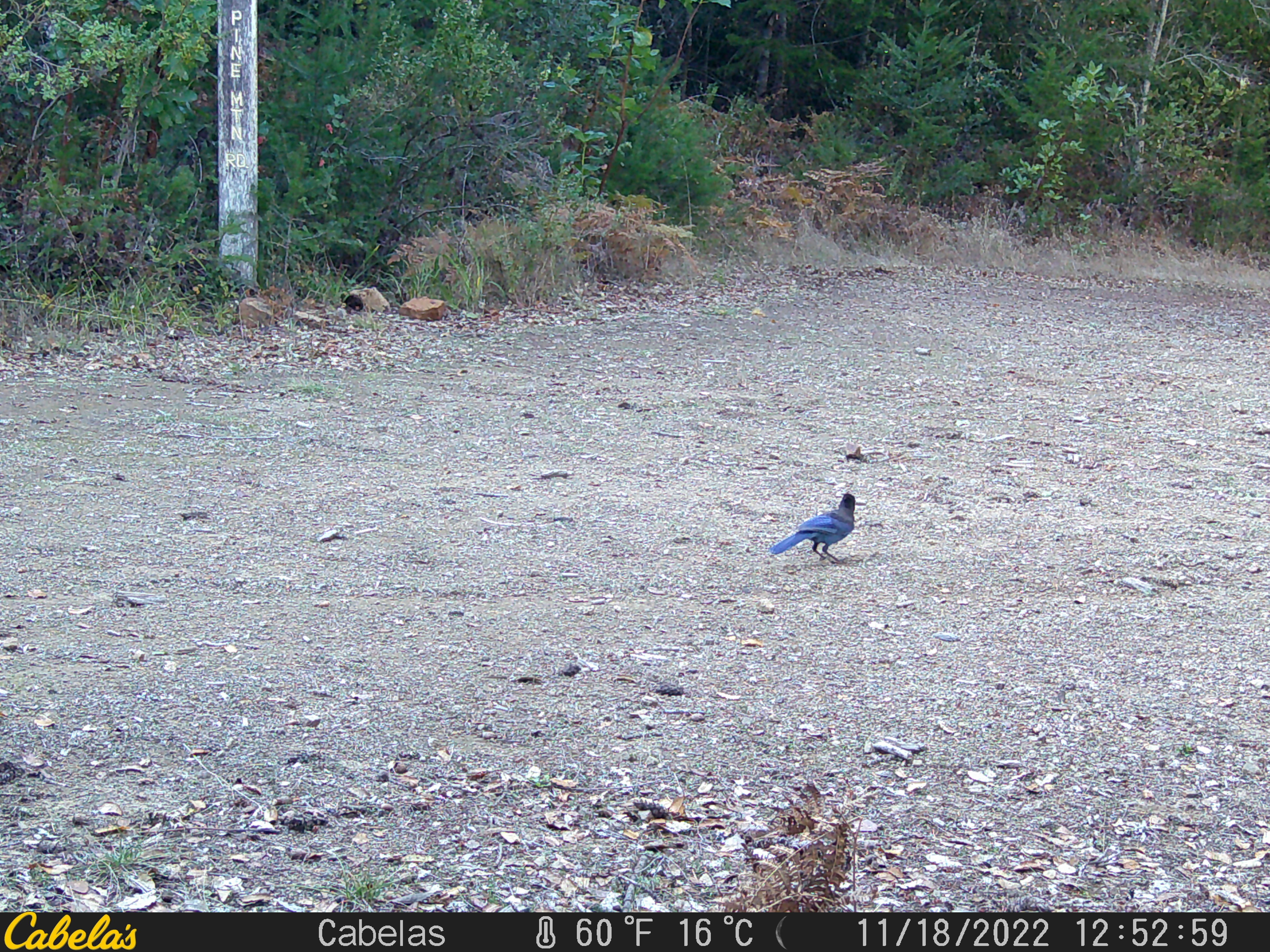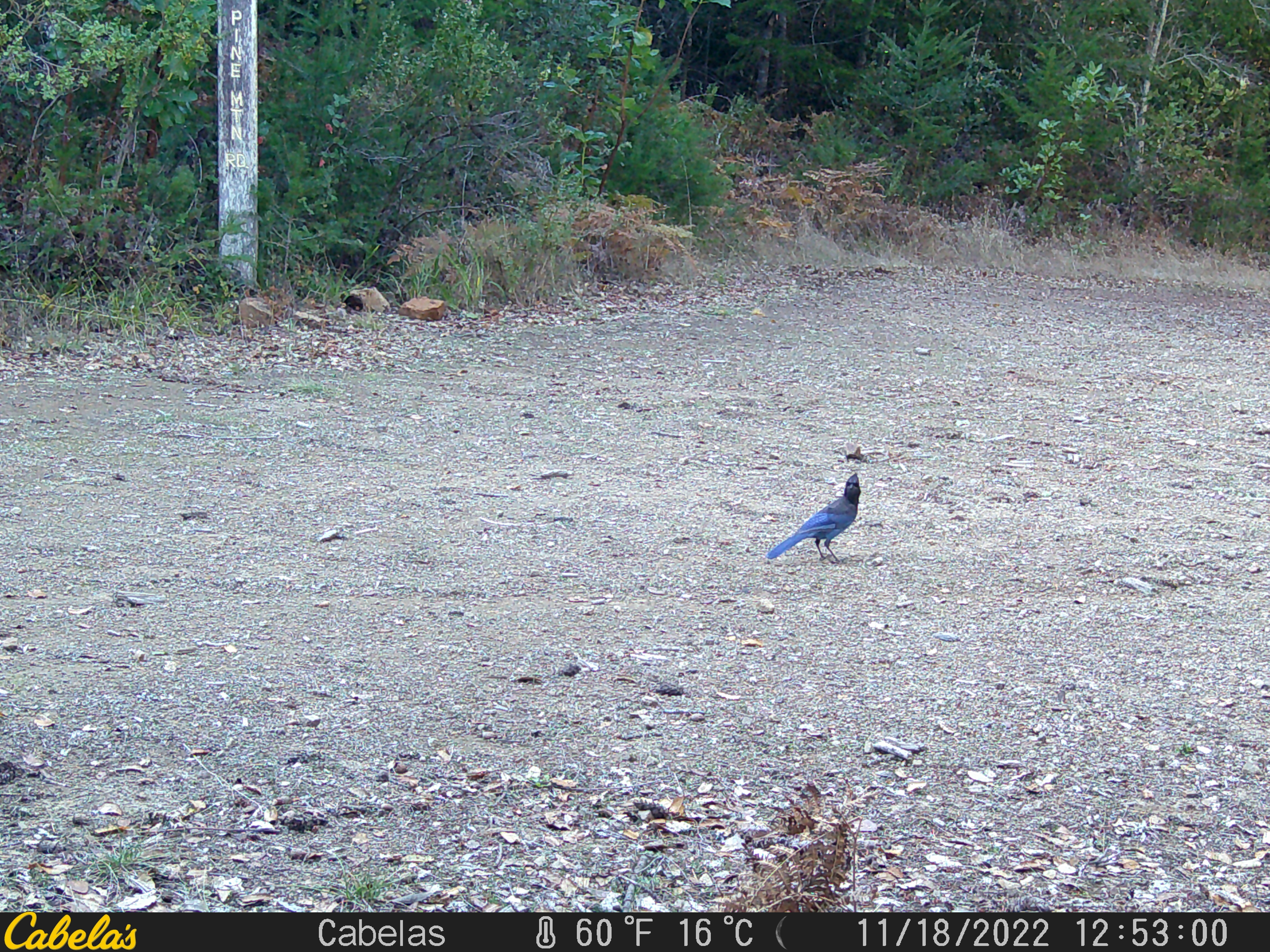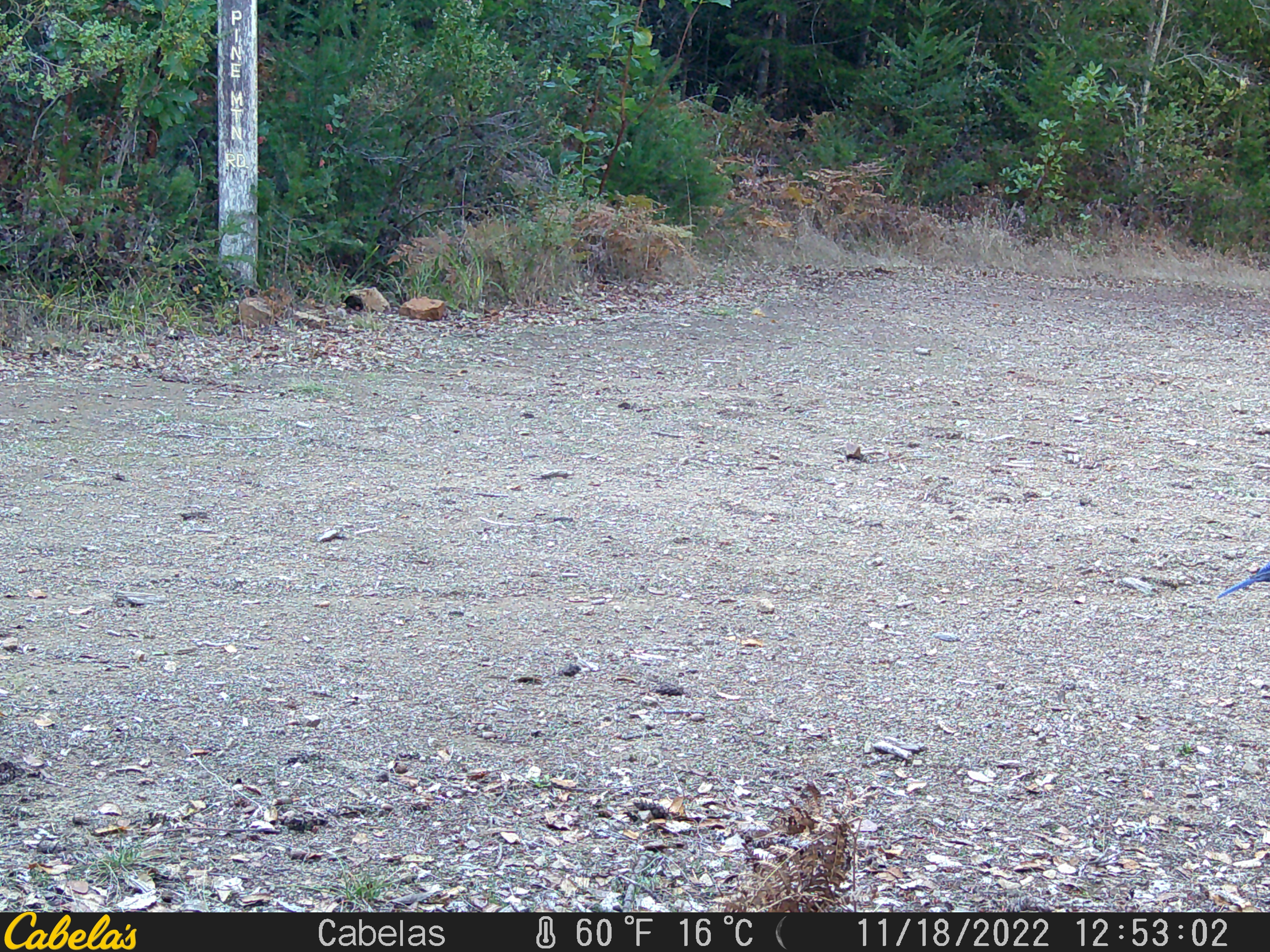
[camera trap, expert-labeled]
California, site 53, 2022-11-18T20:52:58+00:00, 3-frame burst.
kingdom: Animalia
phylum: Chordata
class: Aves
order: Passeriformes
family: Corvidae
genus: Cyanocitta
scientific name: Cyanocitta stelleri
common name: steller's jay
Steller's jay (Cyanocitta stelleri).